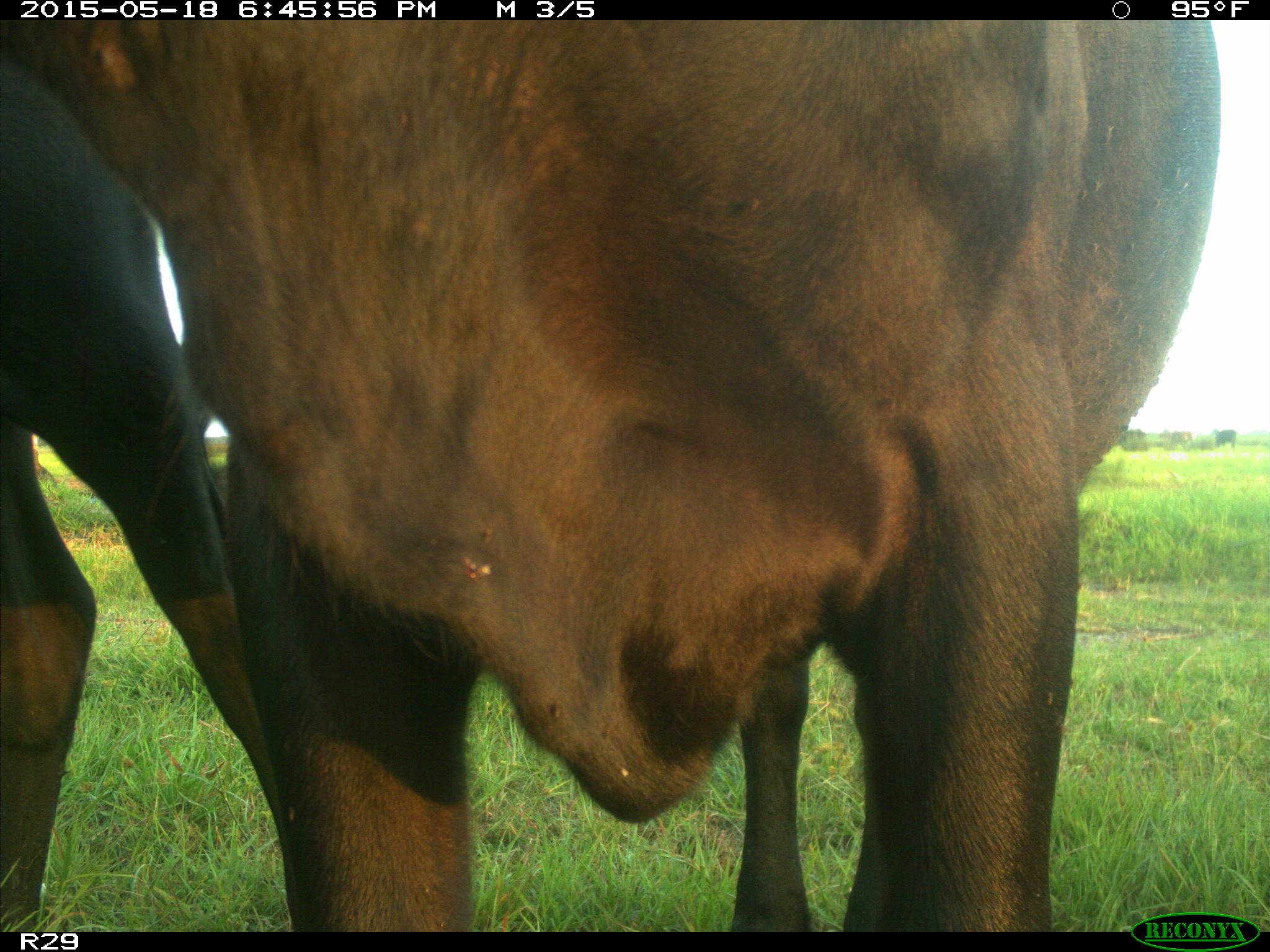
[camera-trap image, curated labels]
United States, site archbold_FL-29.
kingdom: Animalia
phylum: Chordata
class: Mammalia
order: Artiodactyla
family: Bovidae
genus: Bos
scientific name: Bos taurus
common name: domestic cow